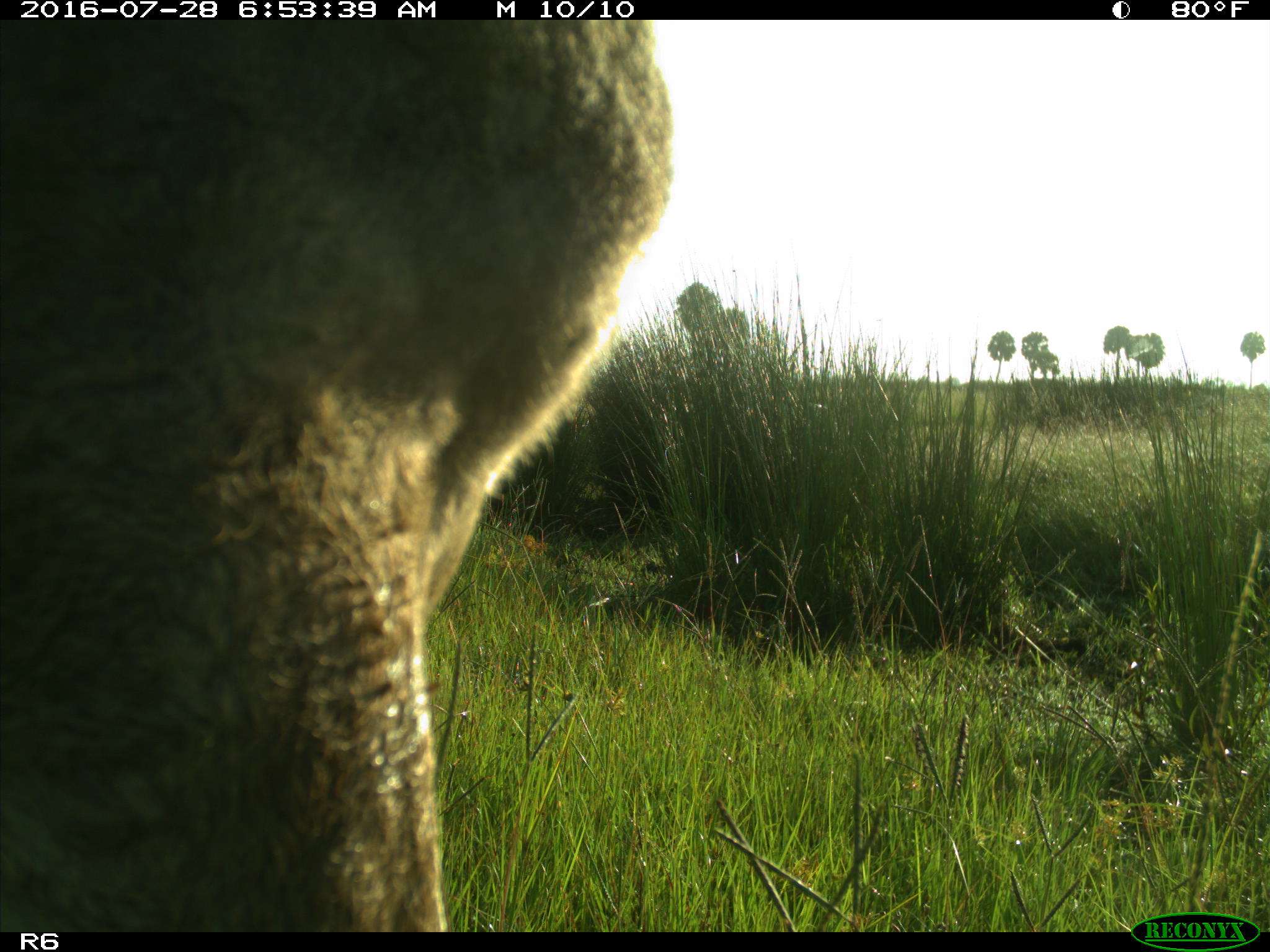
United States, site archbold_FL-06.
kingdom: Animalia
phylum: Chordata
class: Mammalia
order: Artiodactyla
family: Bovidae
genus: Bos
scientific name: Bos taurus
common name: domestic cow